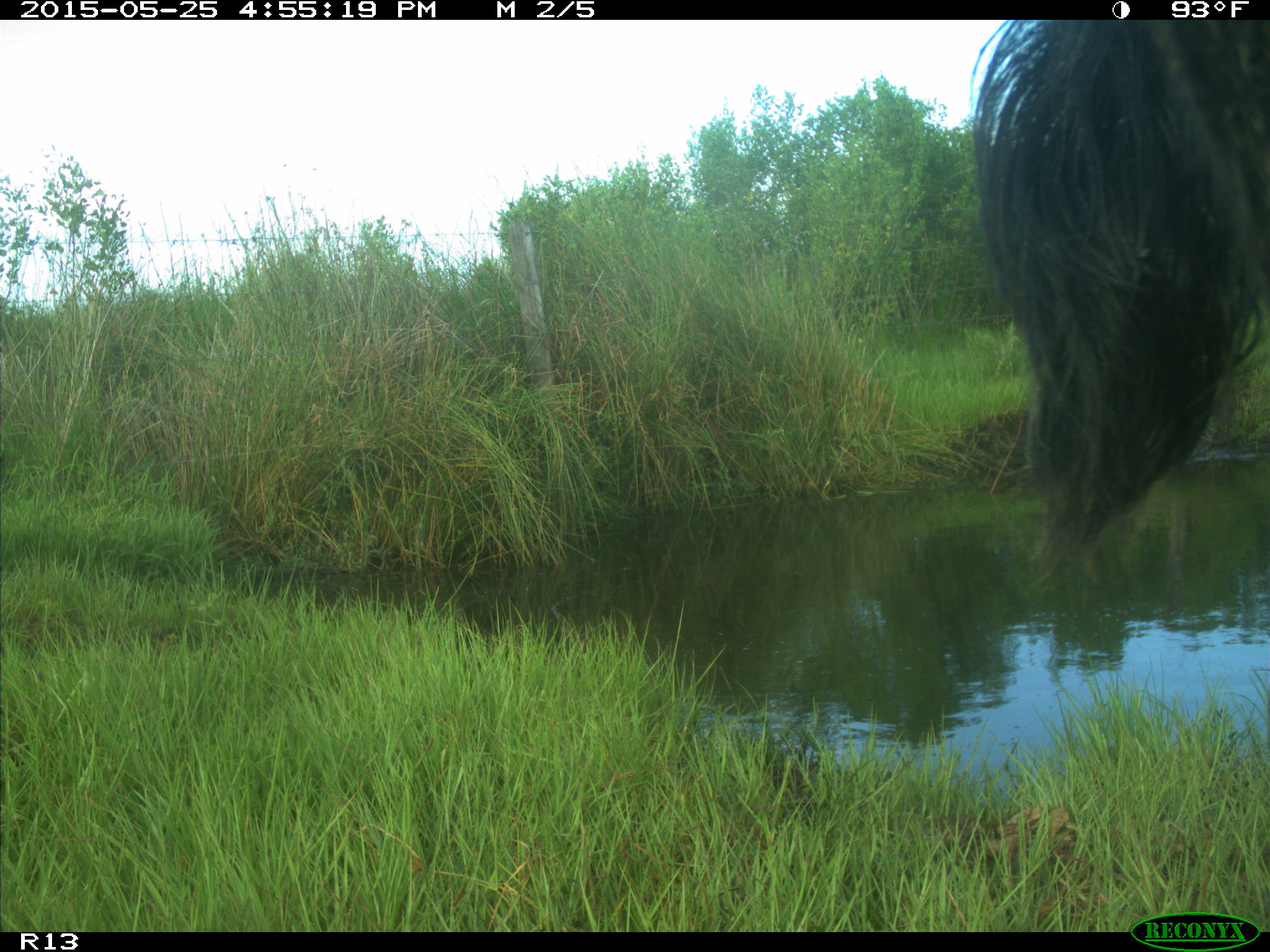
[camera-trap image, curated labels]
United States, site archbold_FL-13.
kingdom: Animalia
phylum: Chordata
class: Mammalia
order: Artiodactyla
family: Bovidae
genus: Bos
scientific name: Bos taurus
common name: domestic cow